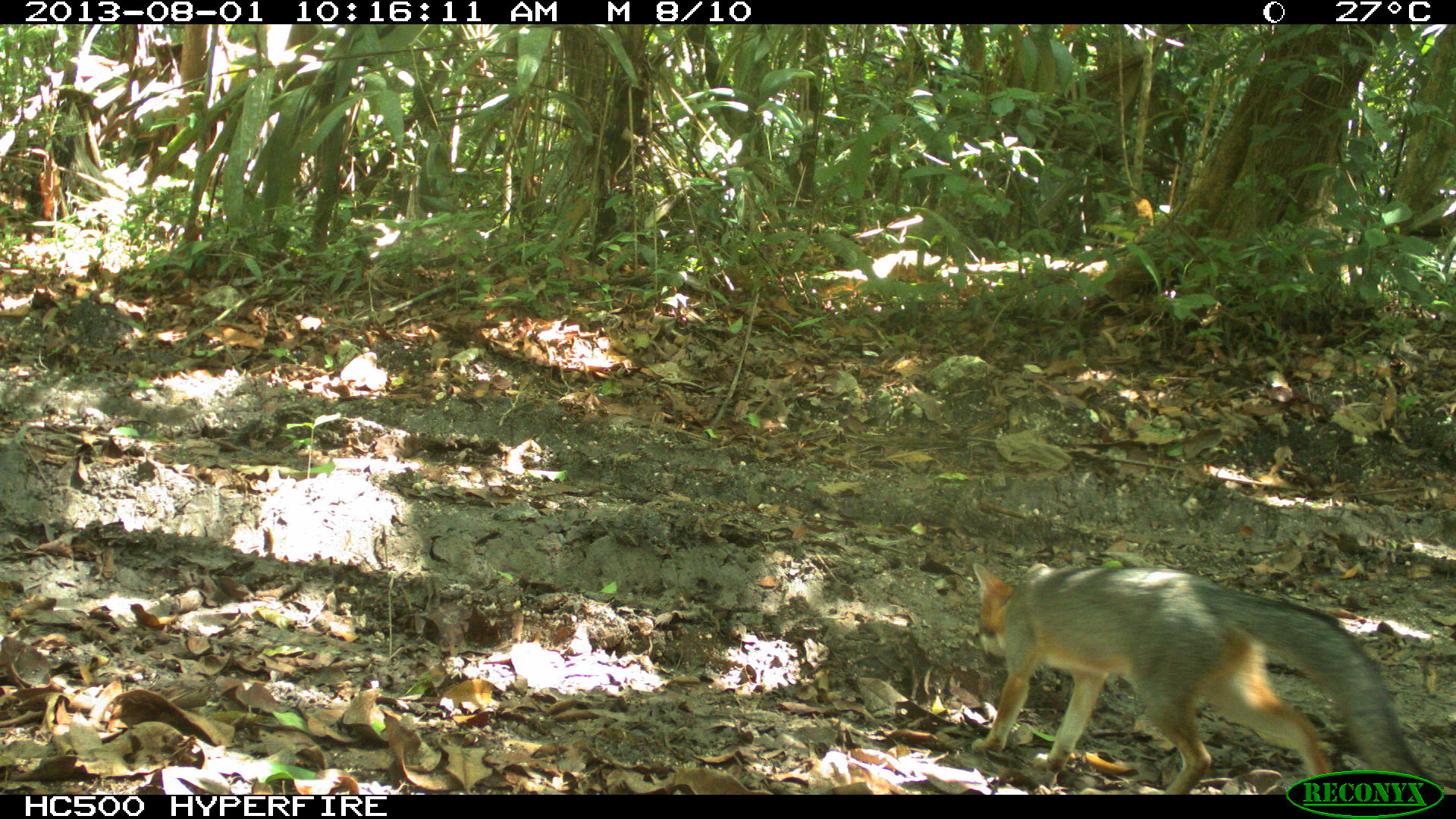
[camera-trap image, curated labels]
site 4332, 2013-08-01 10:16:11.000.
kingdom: Animalia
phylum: Chordata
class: Mammalia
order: Carnivora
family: Canidae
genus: Urocyon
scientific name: Urocyon cinereoargenteus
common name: gray fox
Urocyon cinereoargenteus (gray fox), count 1.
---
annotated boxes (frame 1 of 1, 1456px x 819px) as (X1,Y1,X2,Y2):
urocyon cinereoargenteus: (973,561,1452,794)